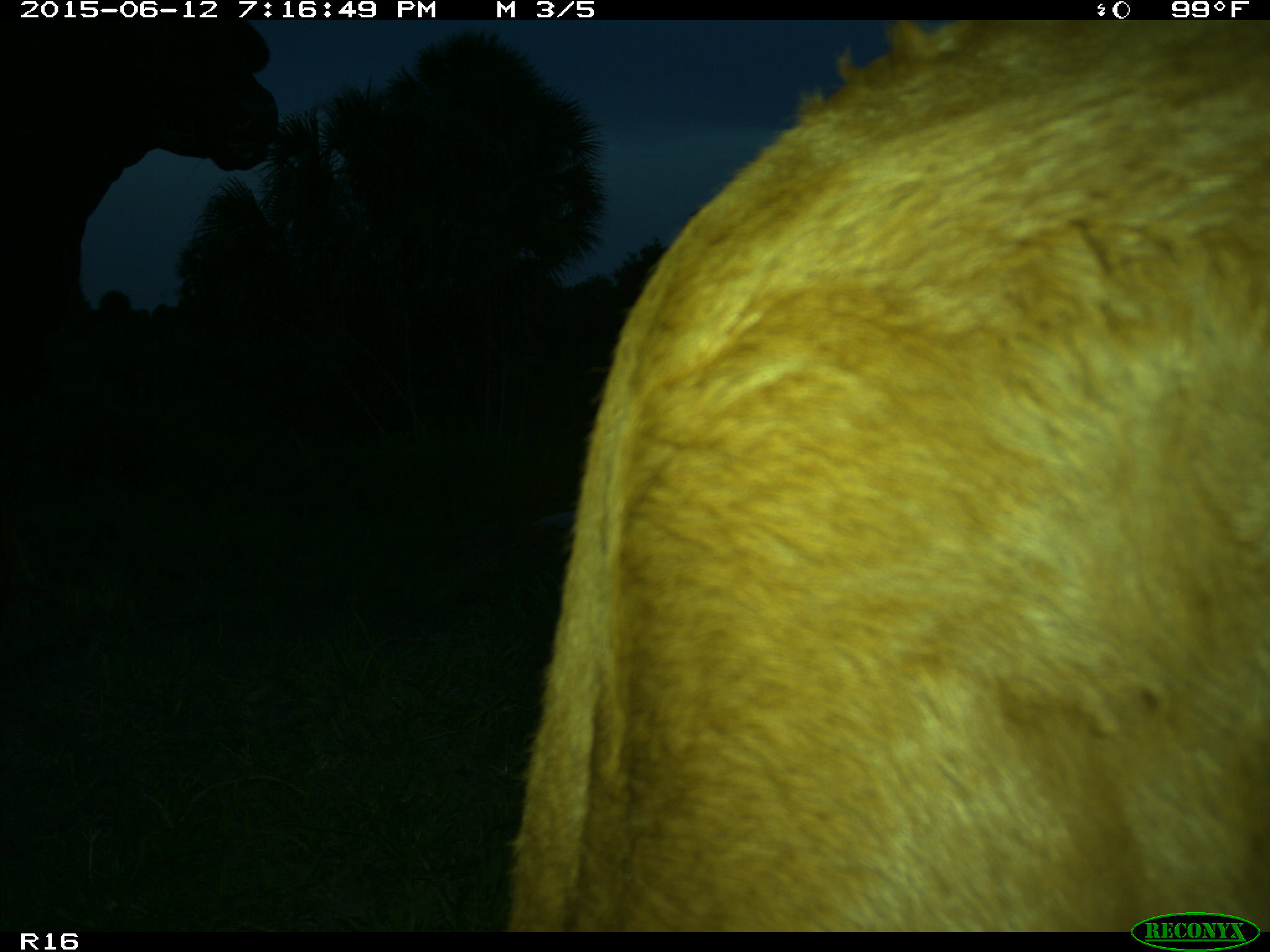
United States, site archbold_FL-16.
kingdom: Animalia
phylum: Chordata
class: Mammalia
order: Artiodactyla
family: Bovidae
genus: Bos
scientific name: Bos taurus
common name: domestic cow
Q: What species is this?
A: Bos taurus (domestic cow).